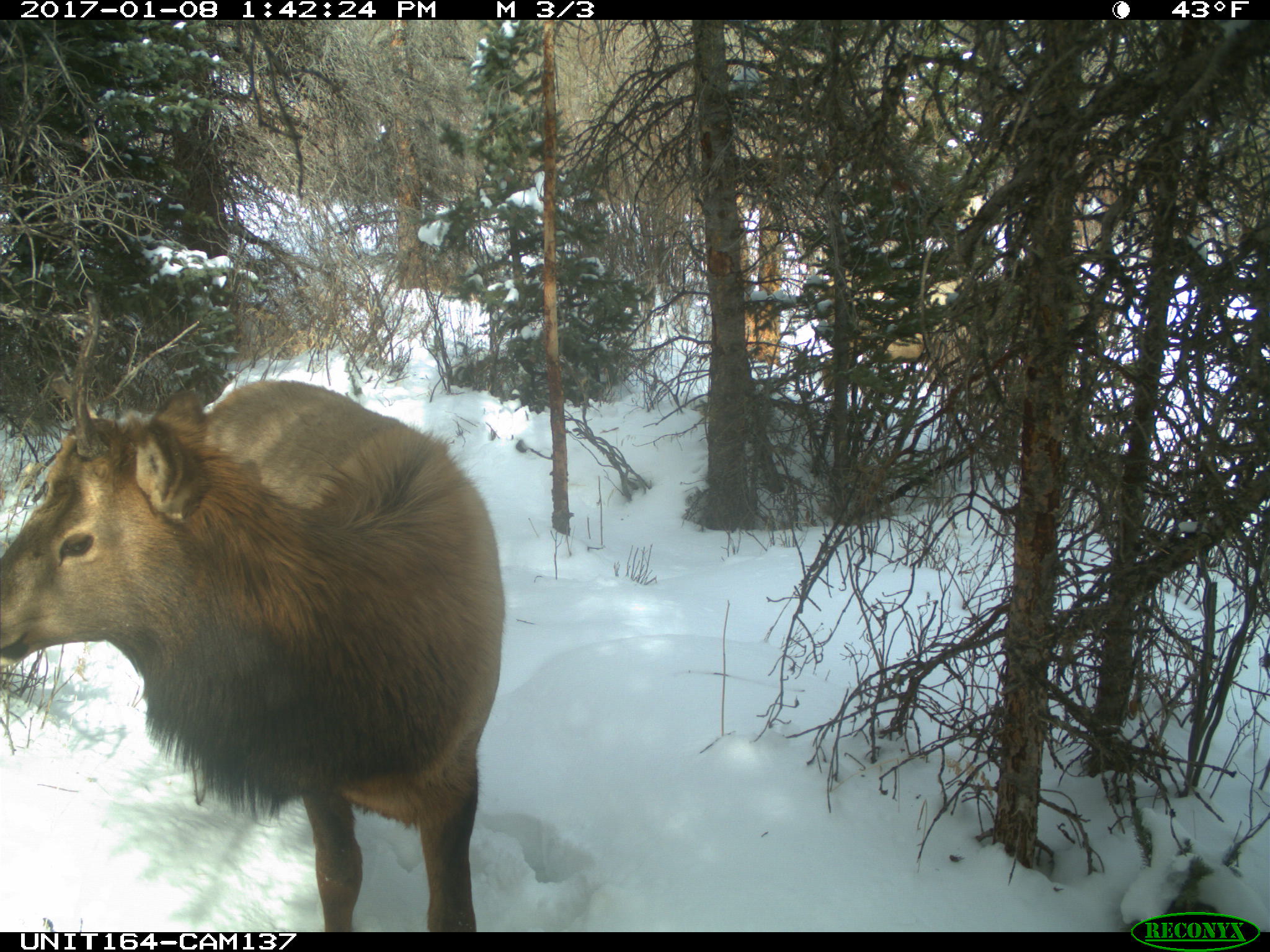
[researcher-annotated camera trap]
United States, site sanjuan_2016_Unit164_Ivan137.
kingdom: Animalia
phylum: Chordata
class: Mammalia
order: Artiodactyla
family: Cervidae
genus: Cervus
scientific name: Cervus elaphus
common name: red deer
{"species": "Cervus elaphus (red deer)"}